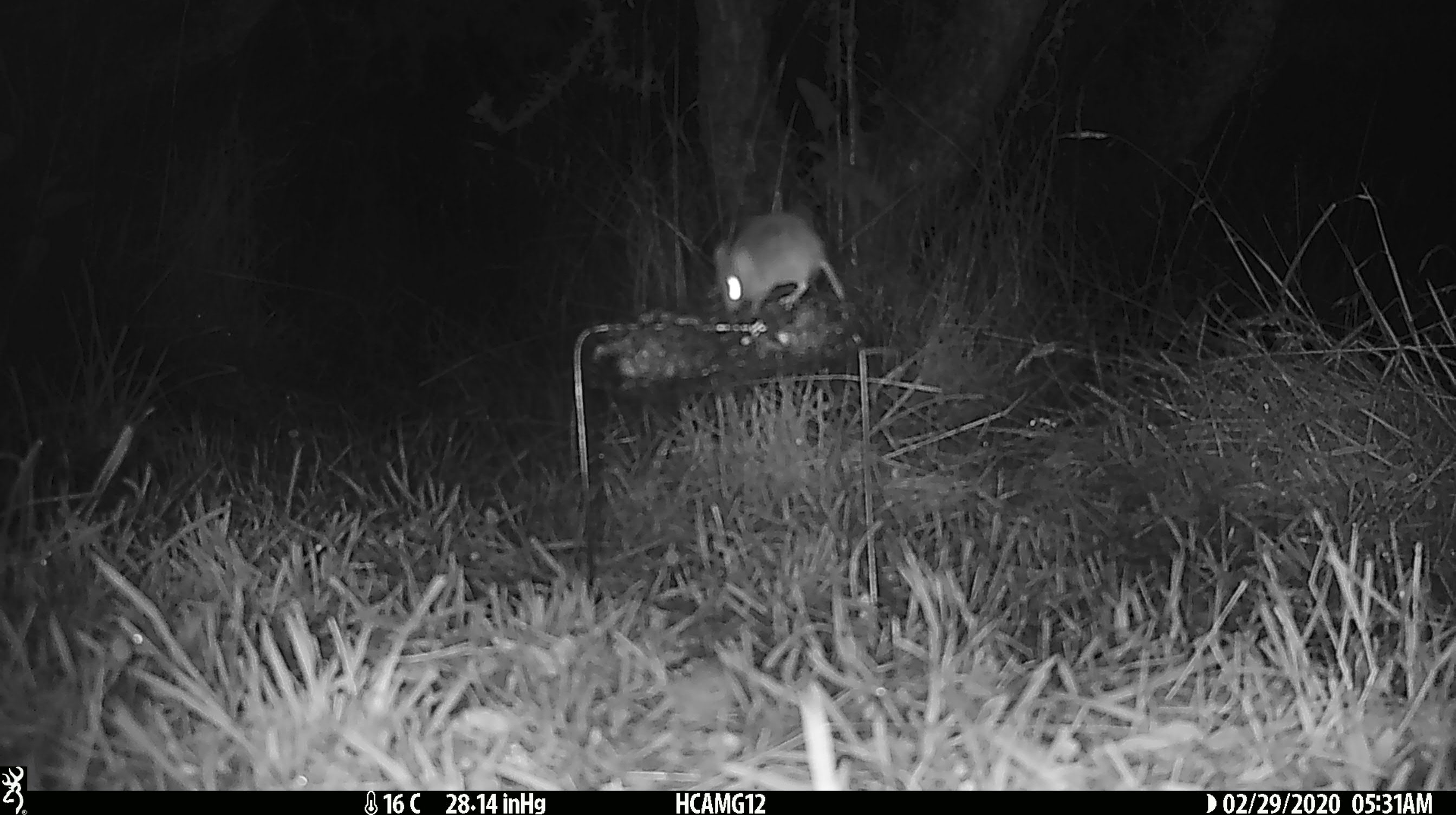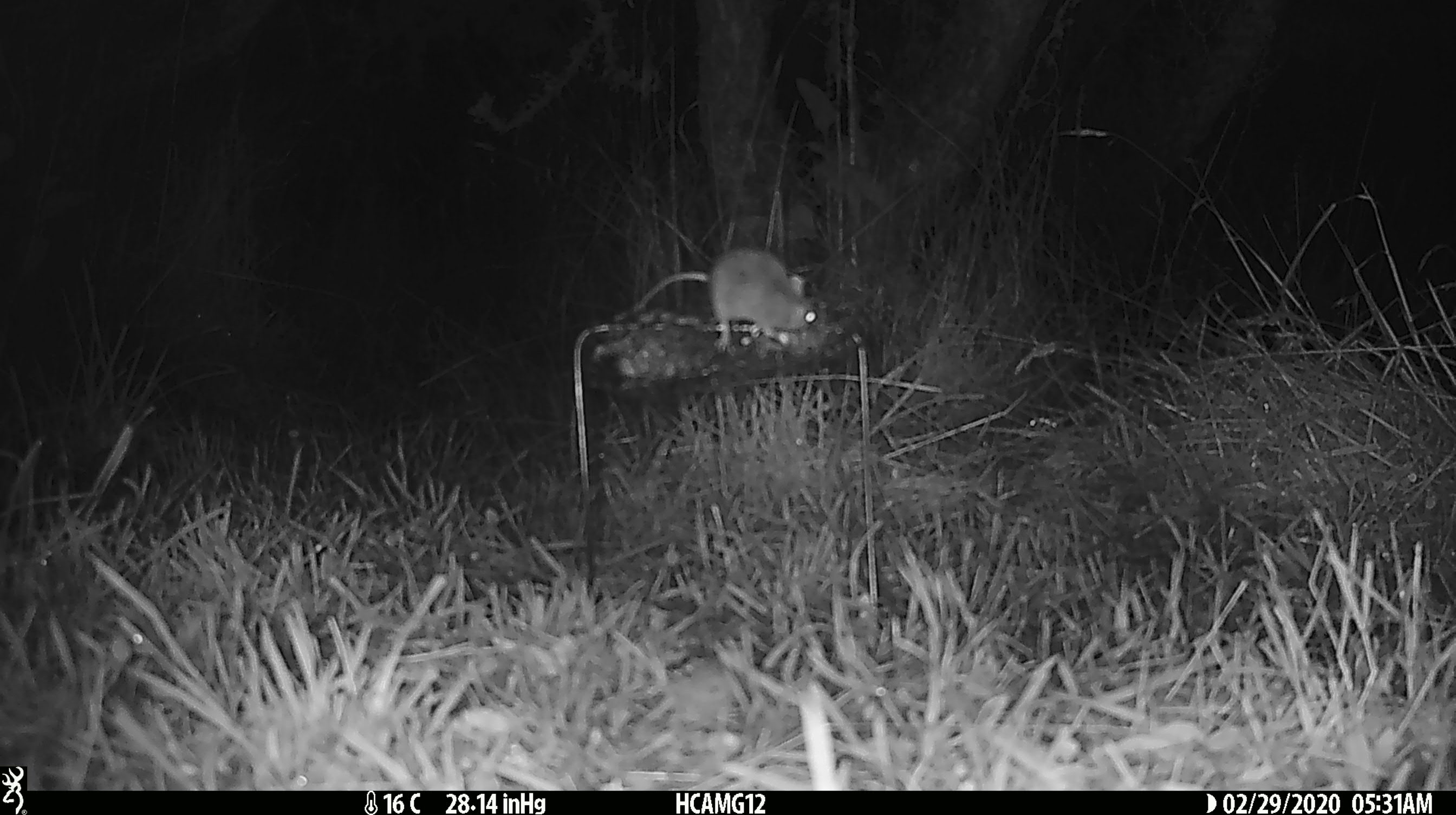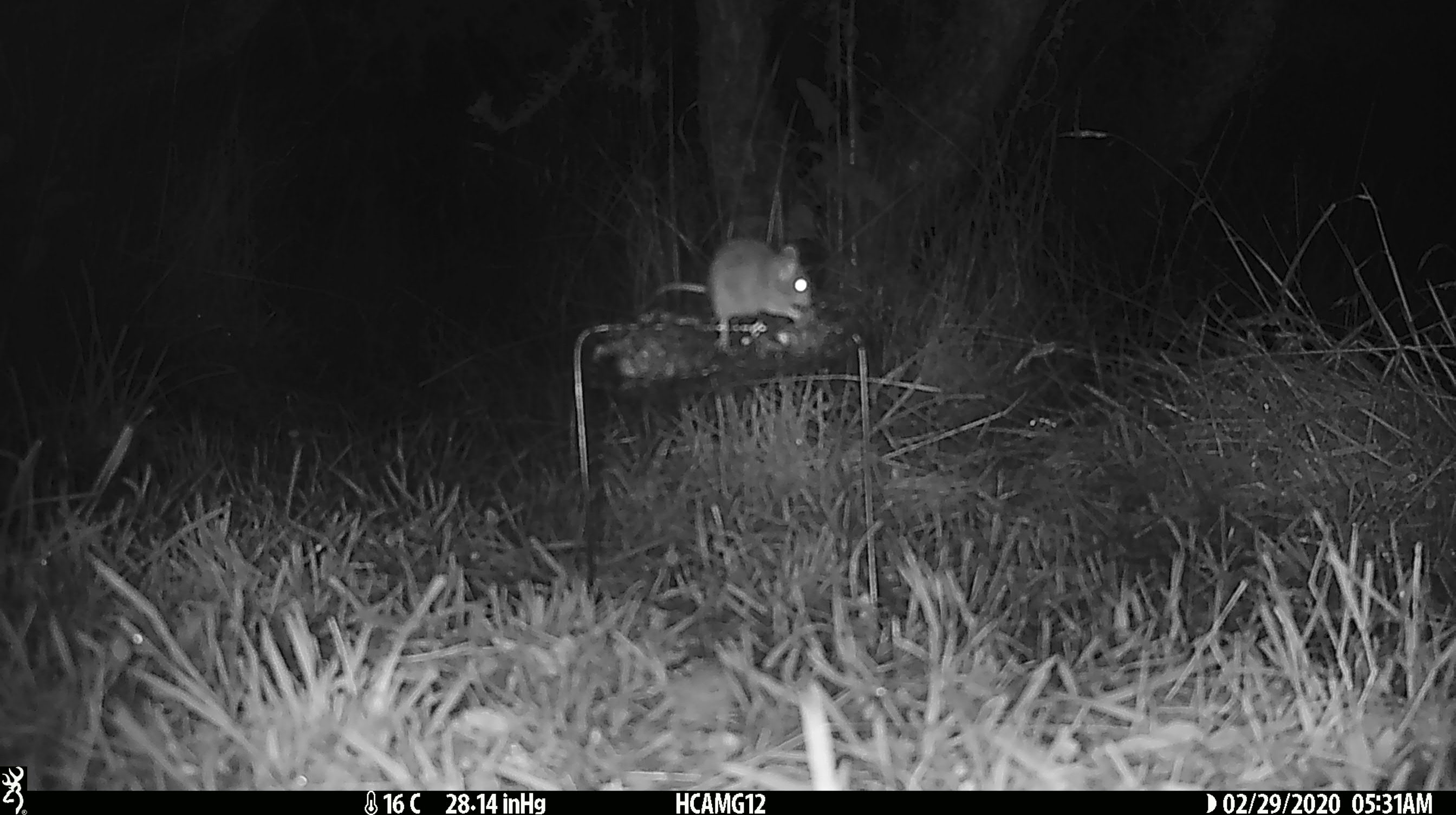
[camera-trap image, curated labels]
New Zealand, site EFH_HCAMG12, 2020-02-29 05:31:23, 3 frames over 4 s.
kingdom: Animalia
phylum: Chordata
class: Mammalia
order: Rodentia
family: Muridae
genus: Mus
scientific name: Mus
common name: mouse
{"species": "mouse (Mus)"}